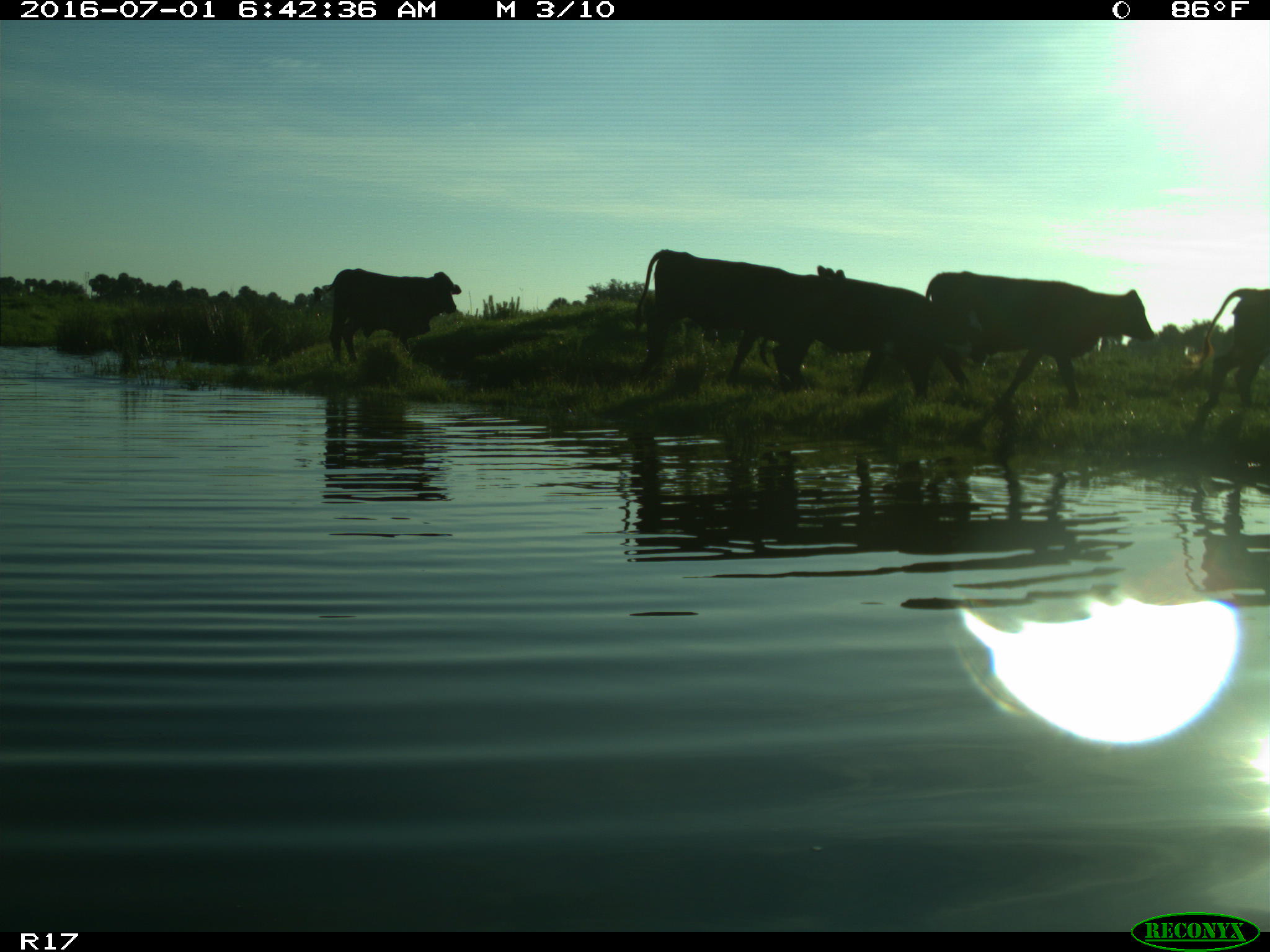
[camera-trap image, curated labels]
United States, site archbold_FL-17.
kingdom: Animalia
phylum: Chordata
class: Mammalia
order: Artiodactyla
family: Bovidae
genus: Bos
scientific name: Bos taurus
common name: domestic cow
Bos taurus (domestic cow).